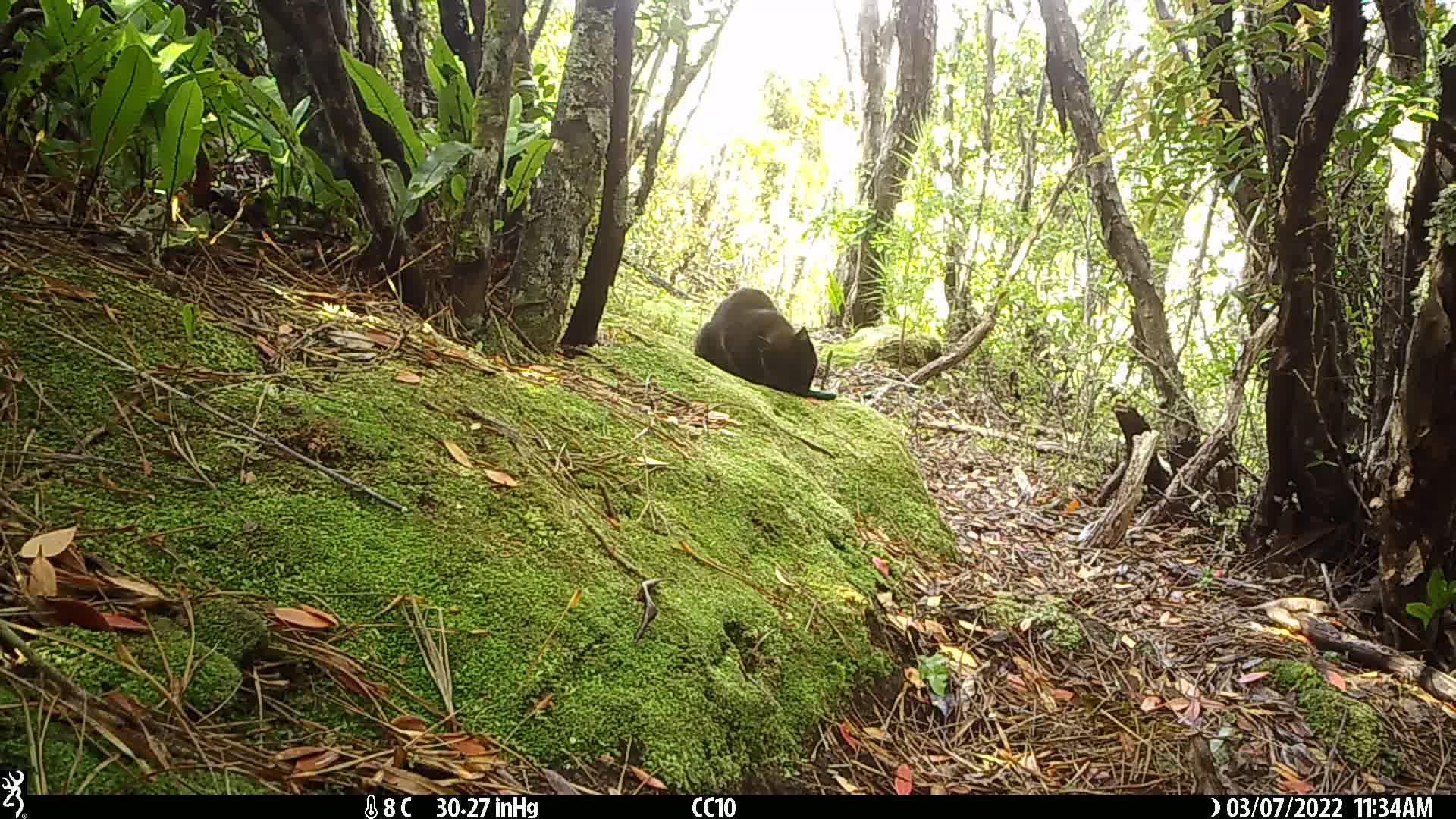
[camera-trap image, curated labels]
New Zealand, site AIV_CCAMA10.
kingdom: Animalia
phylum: Chordata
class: Mammalia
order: Carnivora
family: Felidae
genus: Felis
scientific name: Felis catus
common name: domestic cat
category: cat